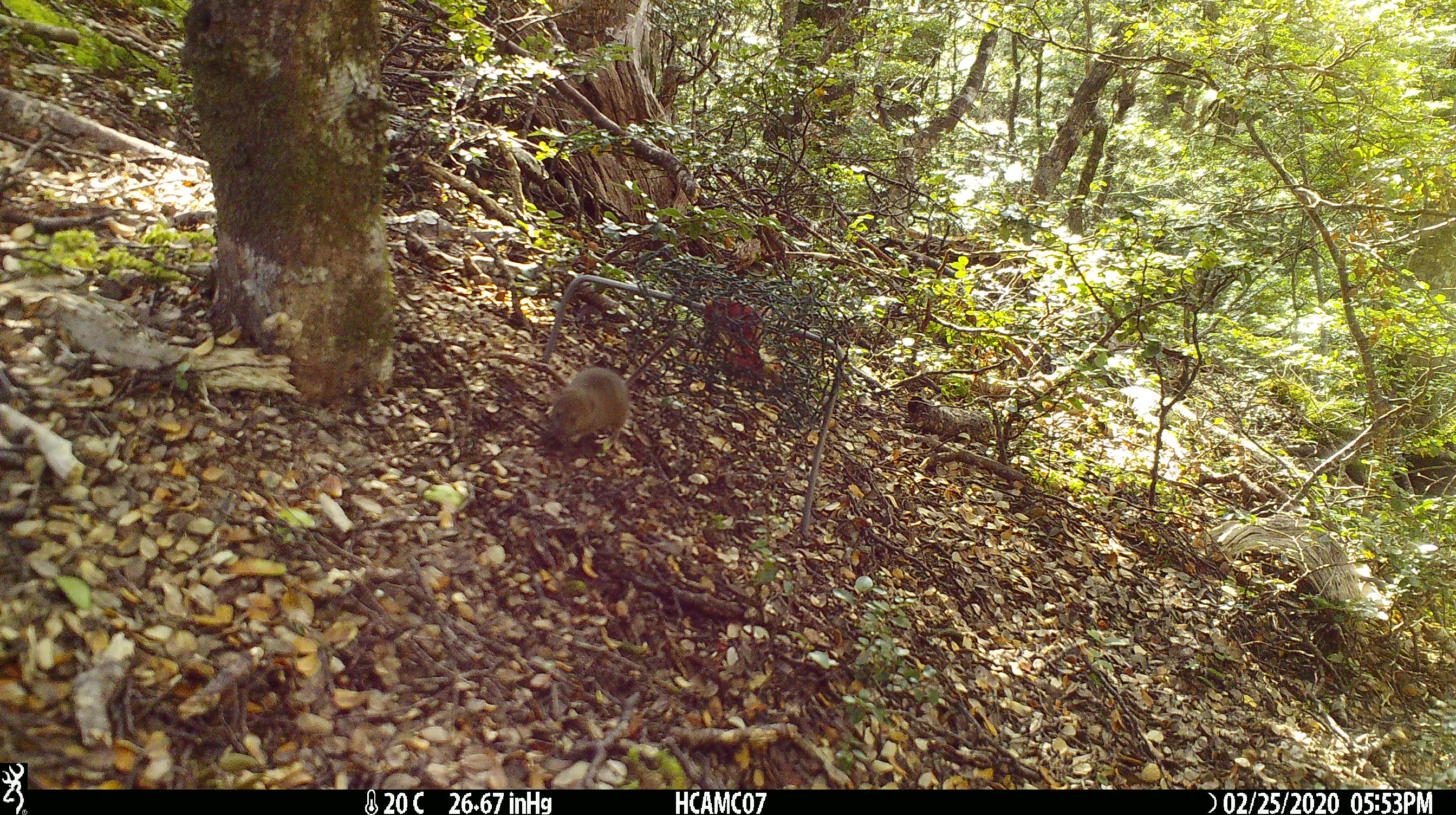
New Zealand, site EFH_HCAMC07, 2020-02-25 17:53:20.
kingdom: Animalia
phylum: Chordata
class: Mammalia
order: Rodentia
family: Muridae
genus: Mus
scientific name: Mus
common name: mouse